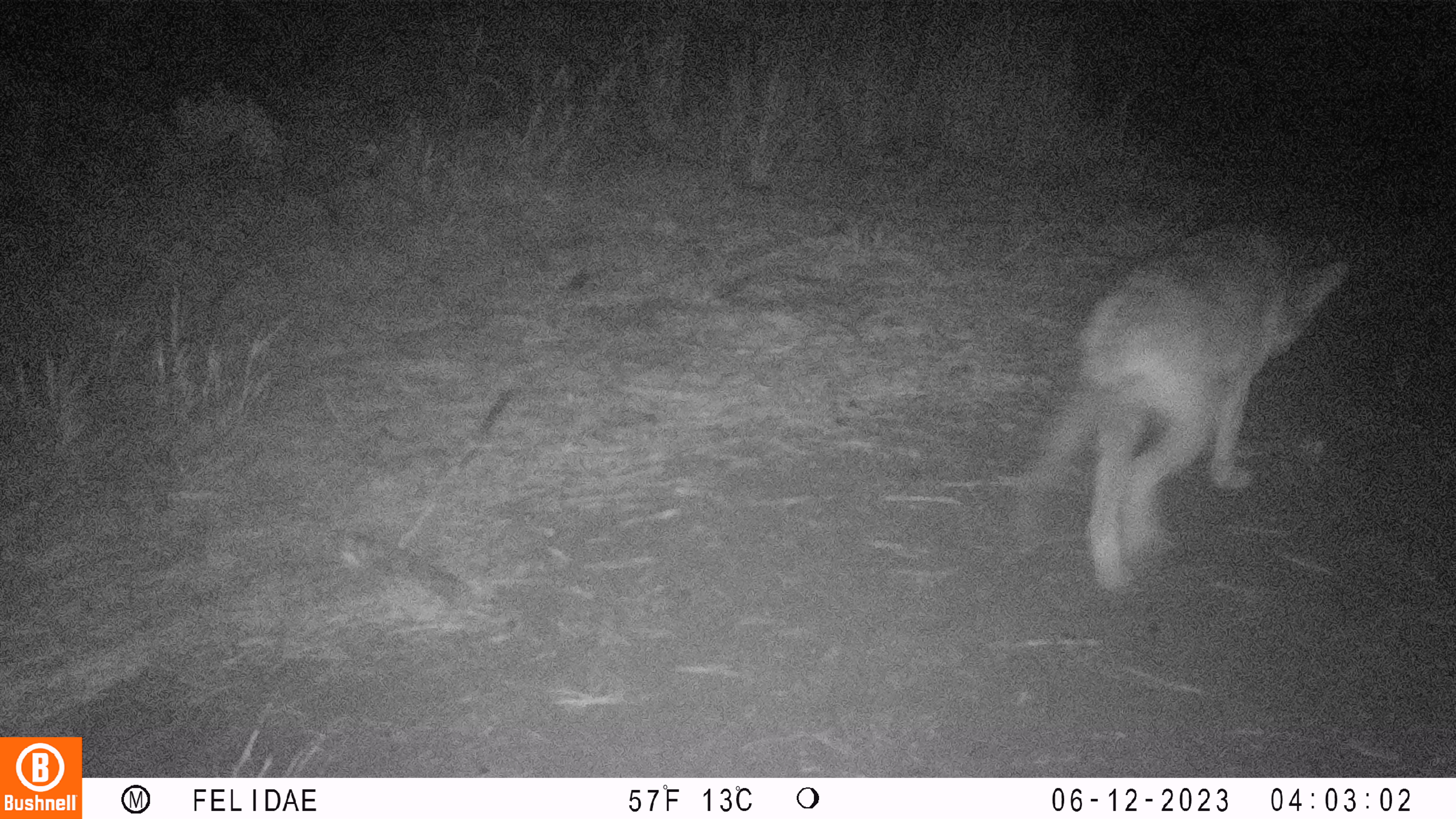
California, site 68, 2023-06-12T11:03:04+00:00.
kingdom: Animalia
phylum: Chordata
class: Mammalia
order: Carnivora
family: Canidae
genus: Canis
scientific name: Canis latrans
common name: coyote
Coyote (Canis latrans).